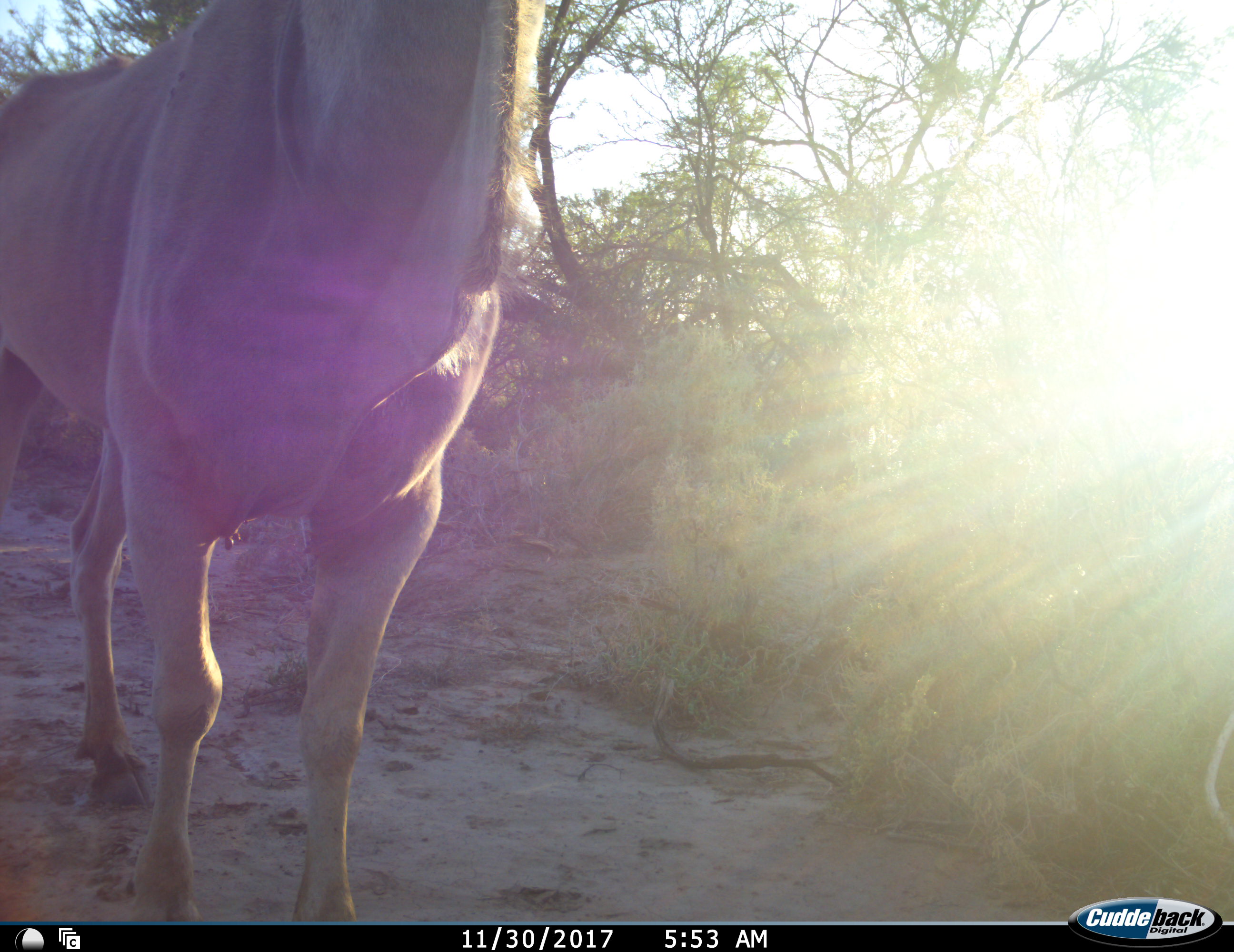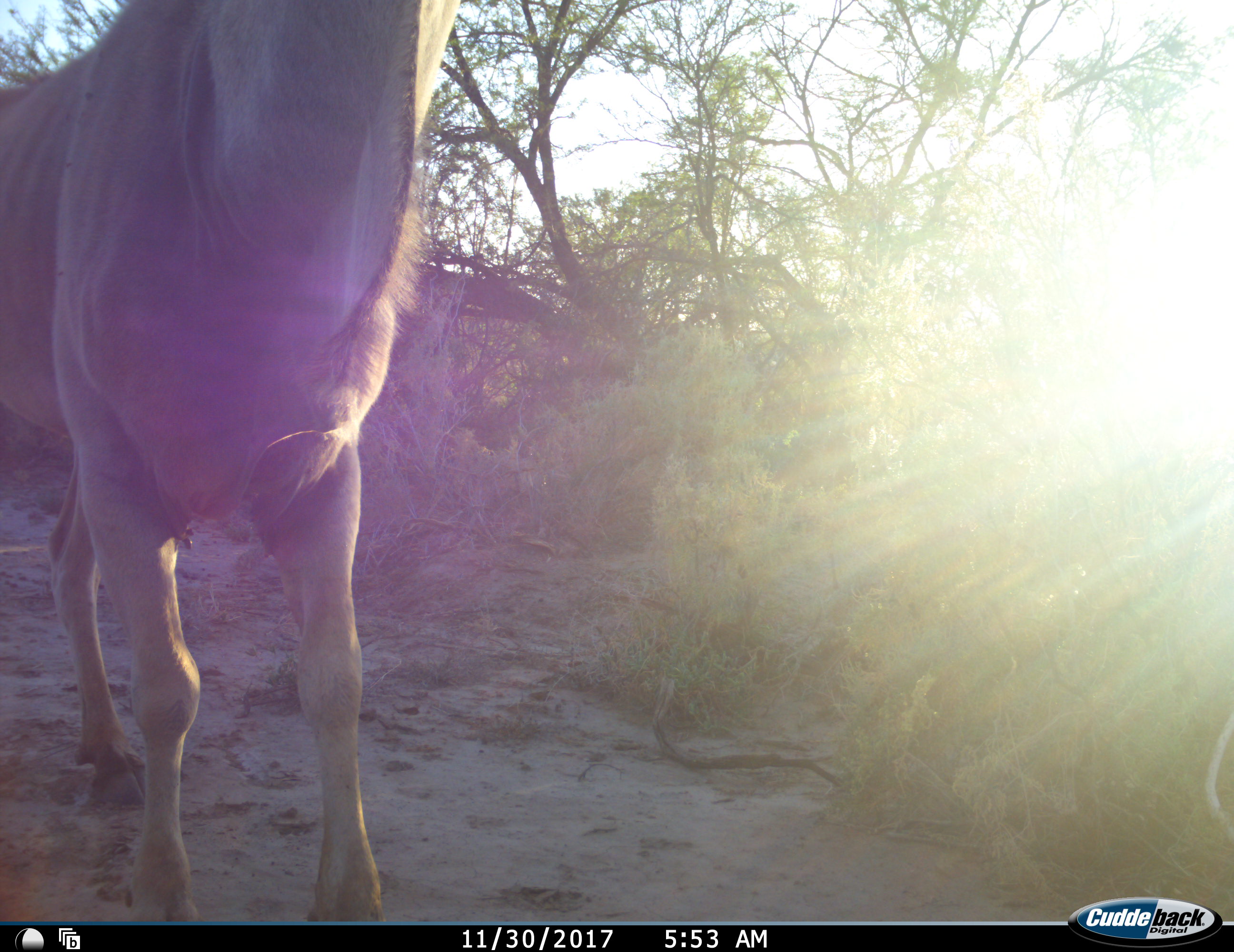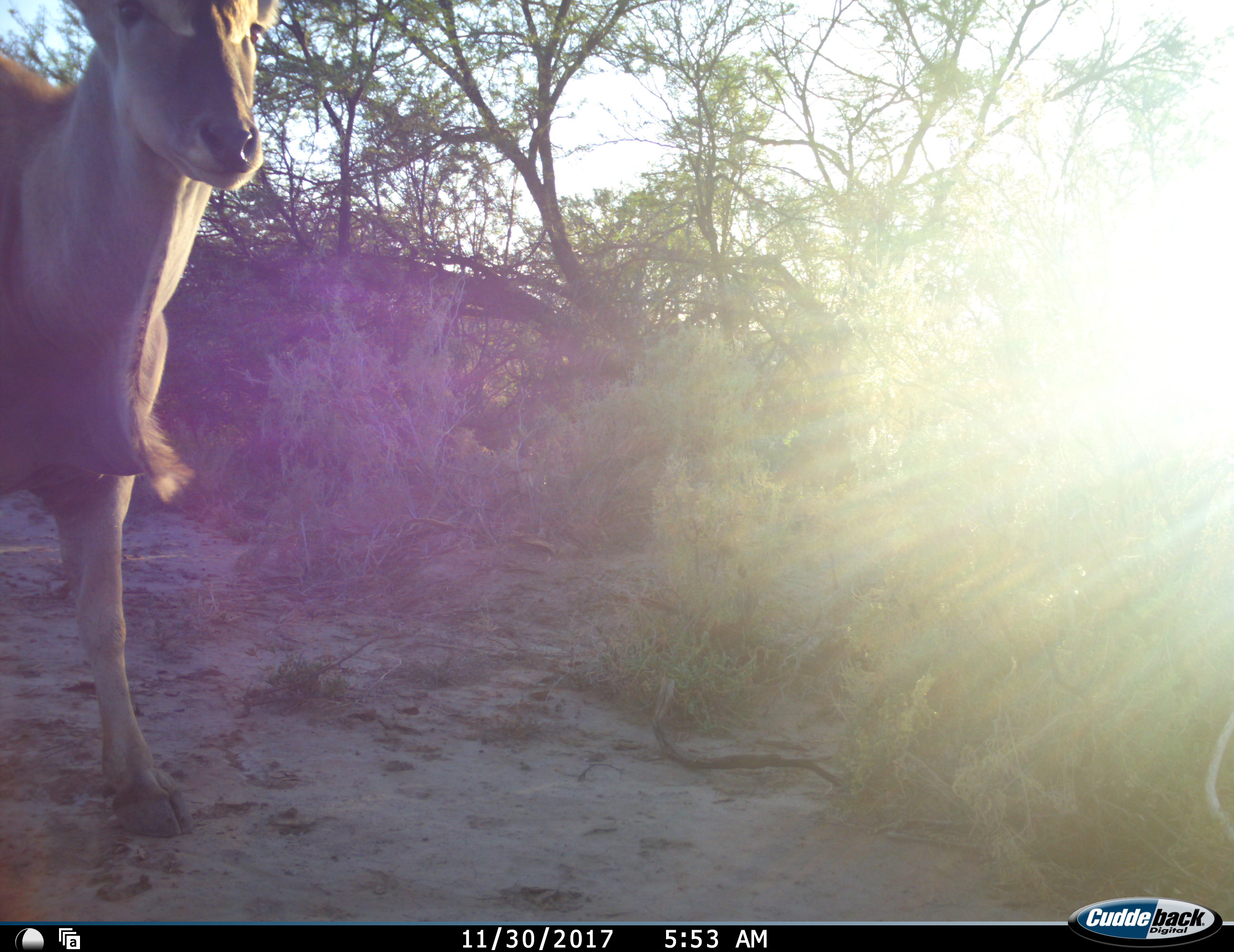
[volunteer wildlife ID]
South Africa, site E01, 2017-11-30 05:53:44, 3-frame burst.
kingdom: Animalia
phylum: Chordata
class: Mammalia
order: Artiodactyla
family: Bovidae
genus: Tragelaphus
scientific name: Tragelaphus oryx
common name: eland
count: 1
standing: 33%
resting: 17%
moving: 67%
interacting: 0%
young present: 0%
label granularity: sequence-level